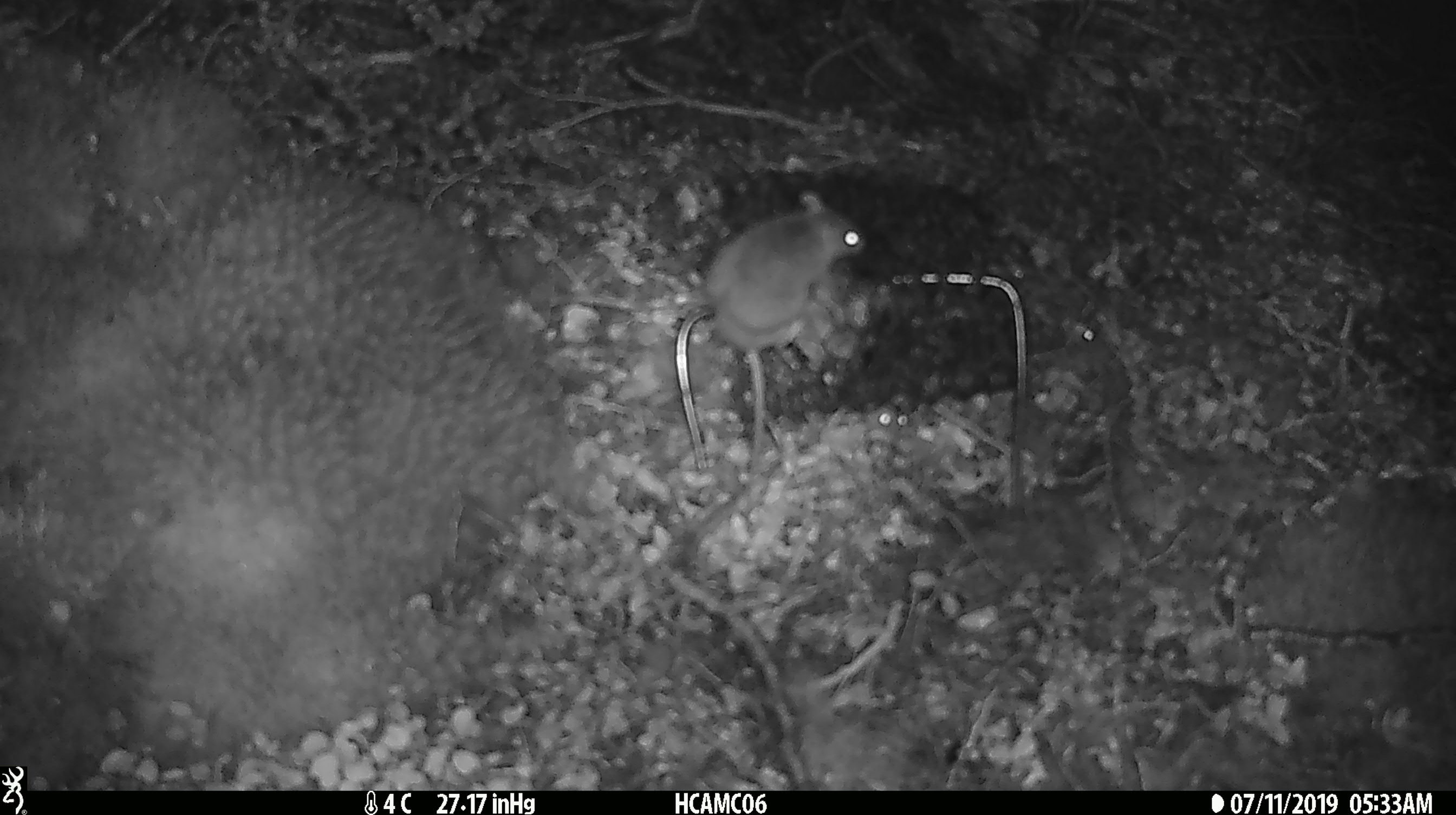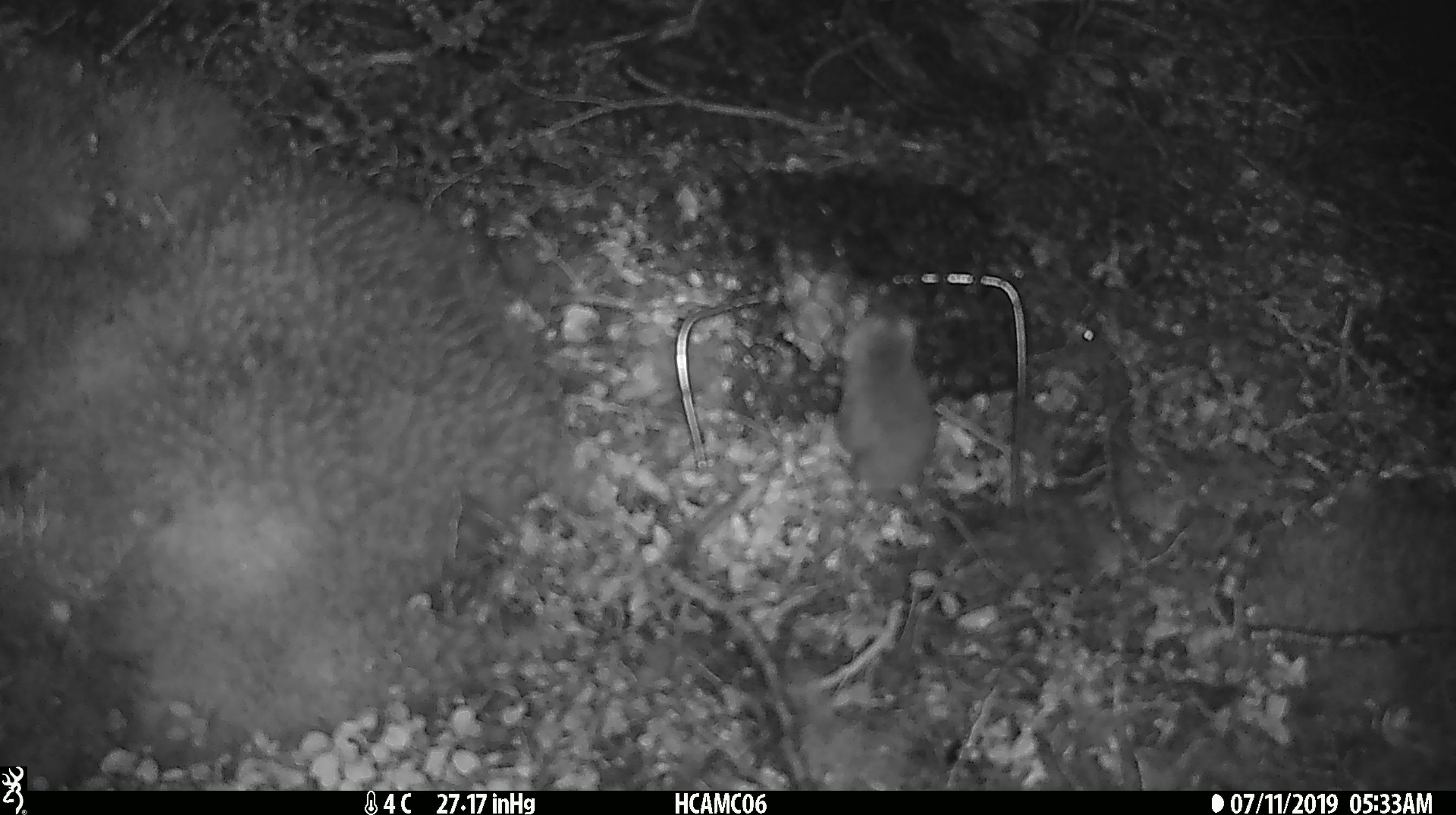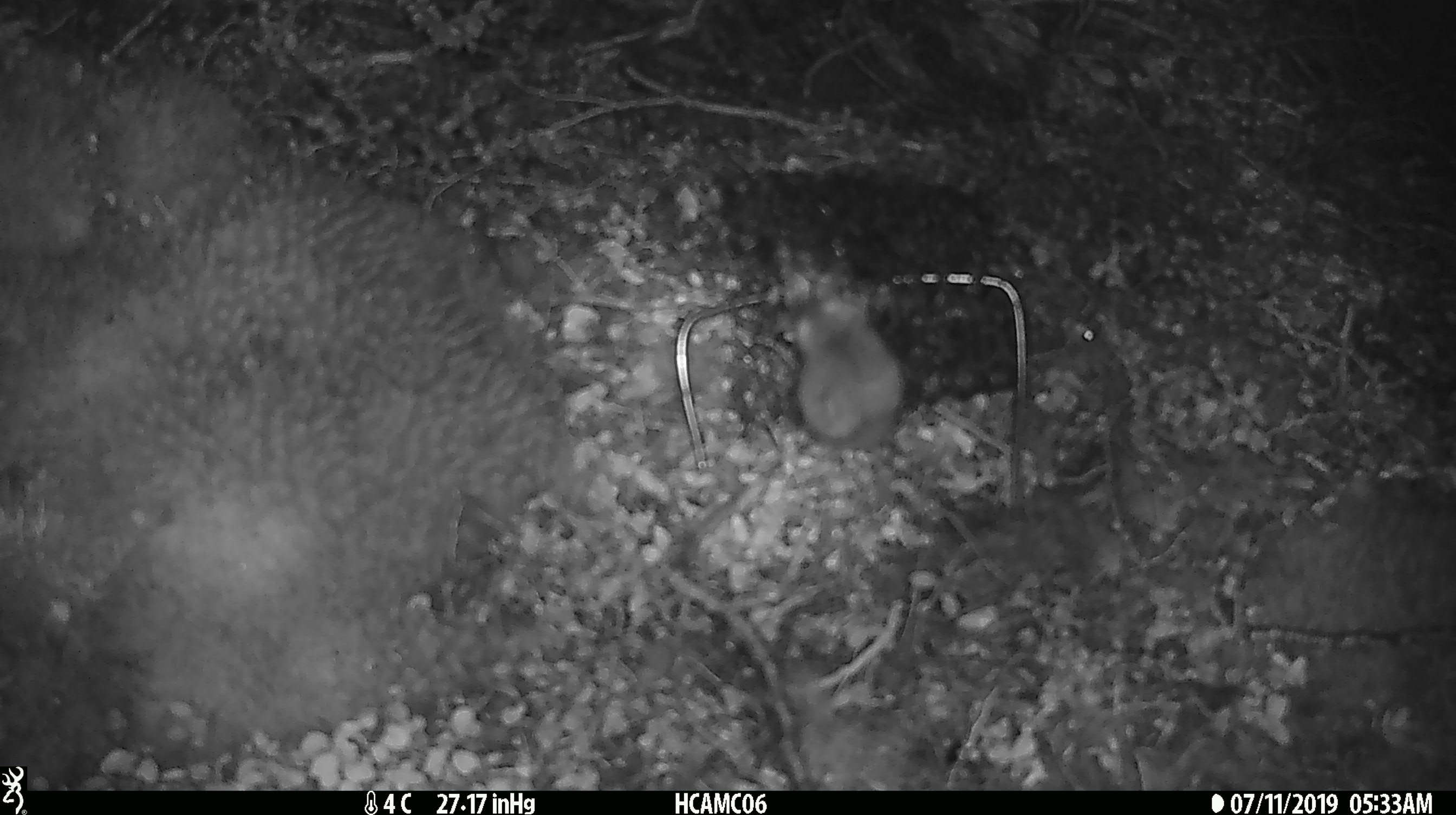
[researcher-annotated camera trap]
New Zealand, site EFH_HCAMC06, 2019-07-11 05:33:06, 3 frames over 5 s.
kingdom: Animalia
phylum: Chordata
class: Mammalia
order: Rodentia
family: Muridae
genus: Mus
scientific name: Mus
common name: mouse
Mouse (Mus).